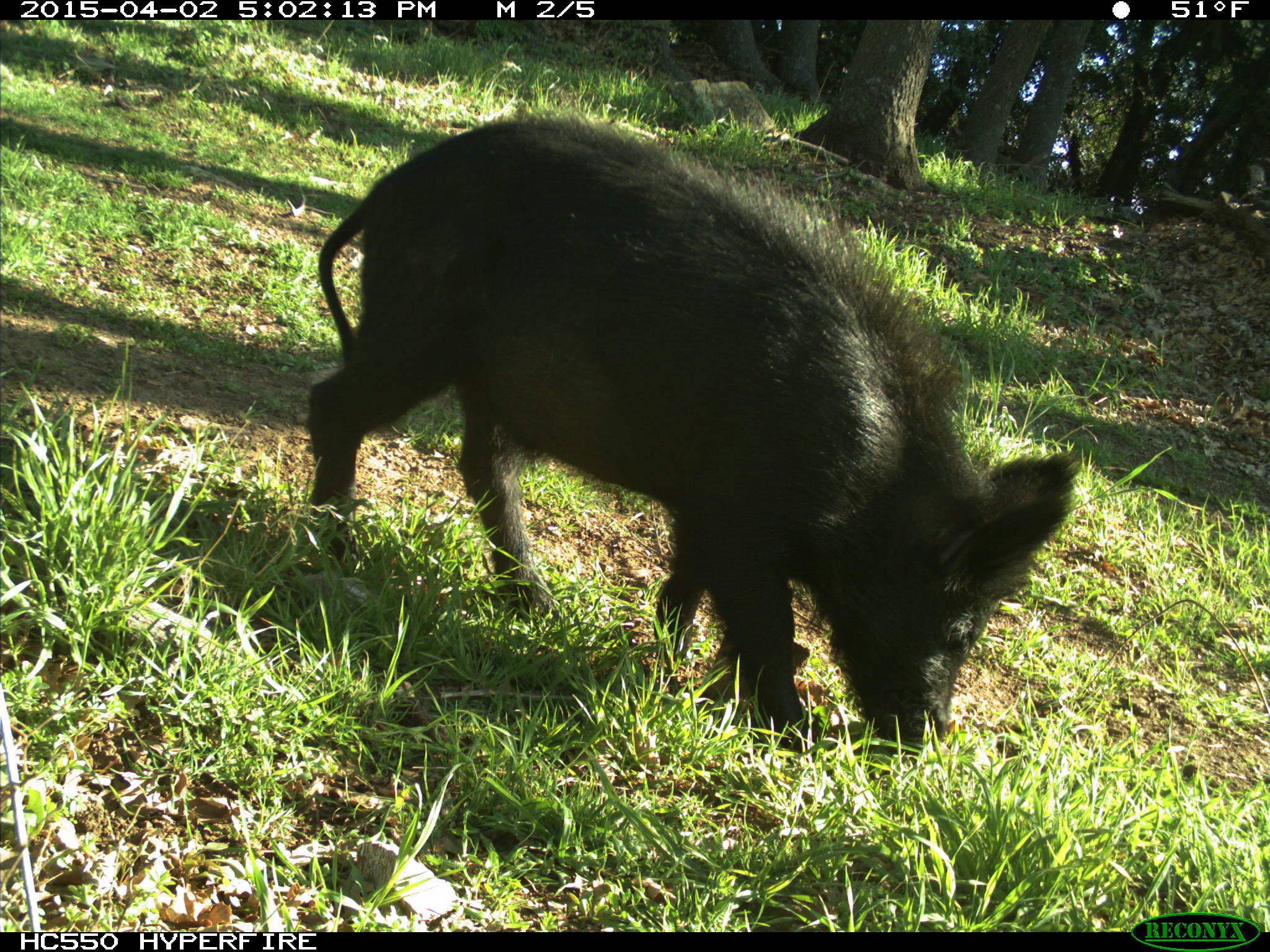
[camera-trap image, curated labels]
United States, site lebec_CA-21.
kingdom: Animalia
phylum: Chordata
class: Mammalia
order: Artiodactyla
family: Suidae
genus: Sus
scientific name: Sus scrofa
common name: wild boar